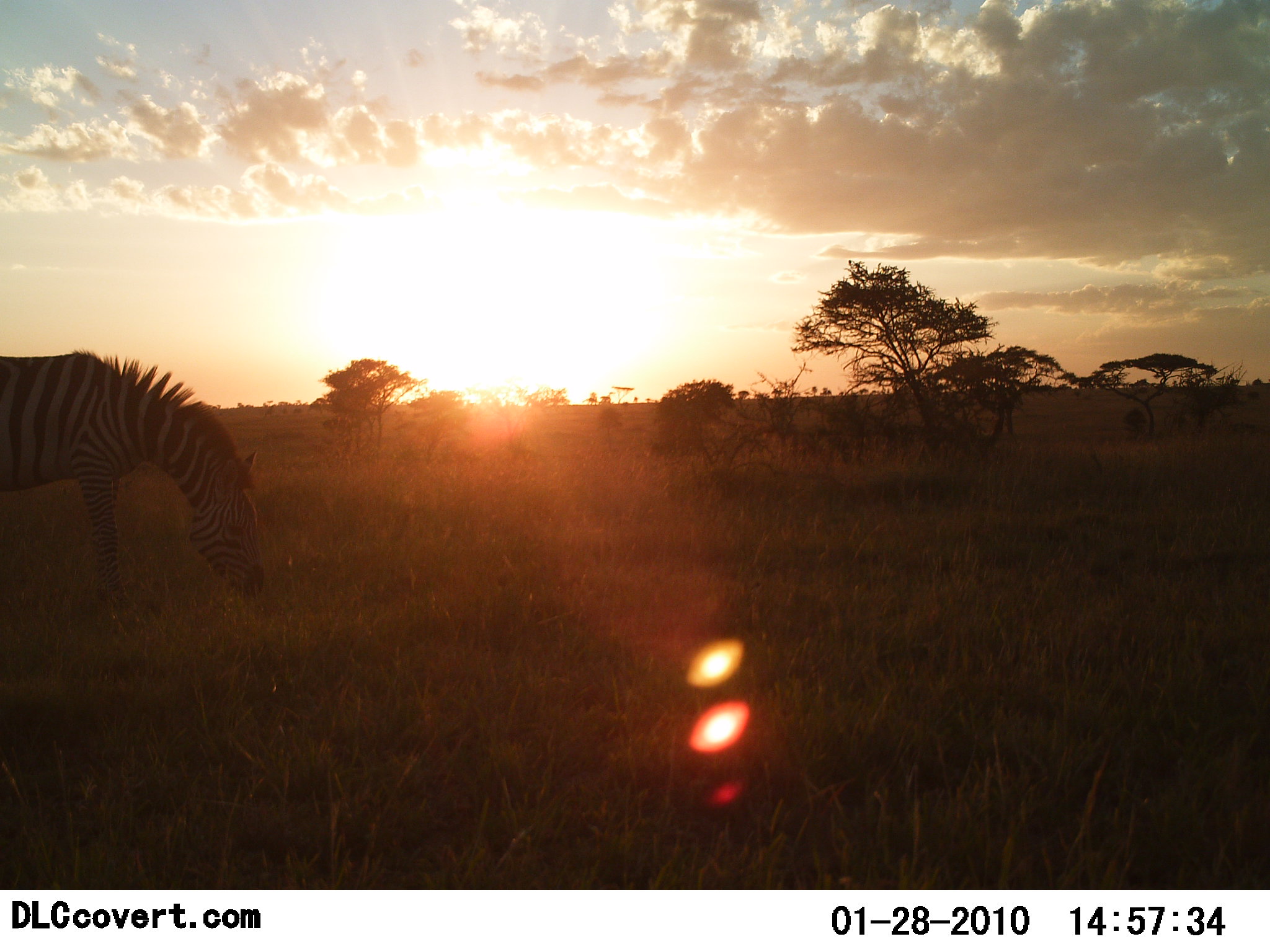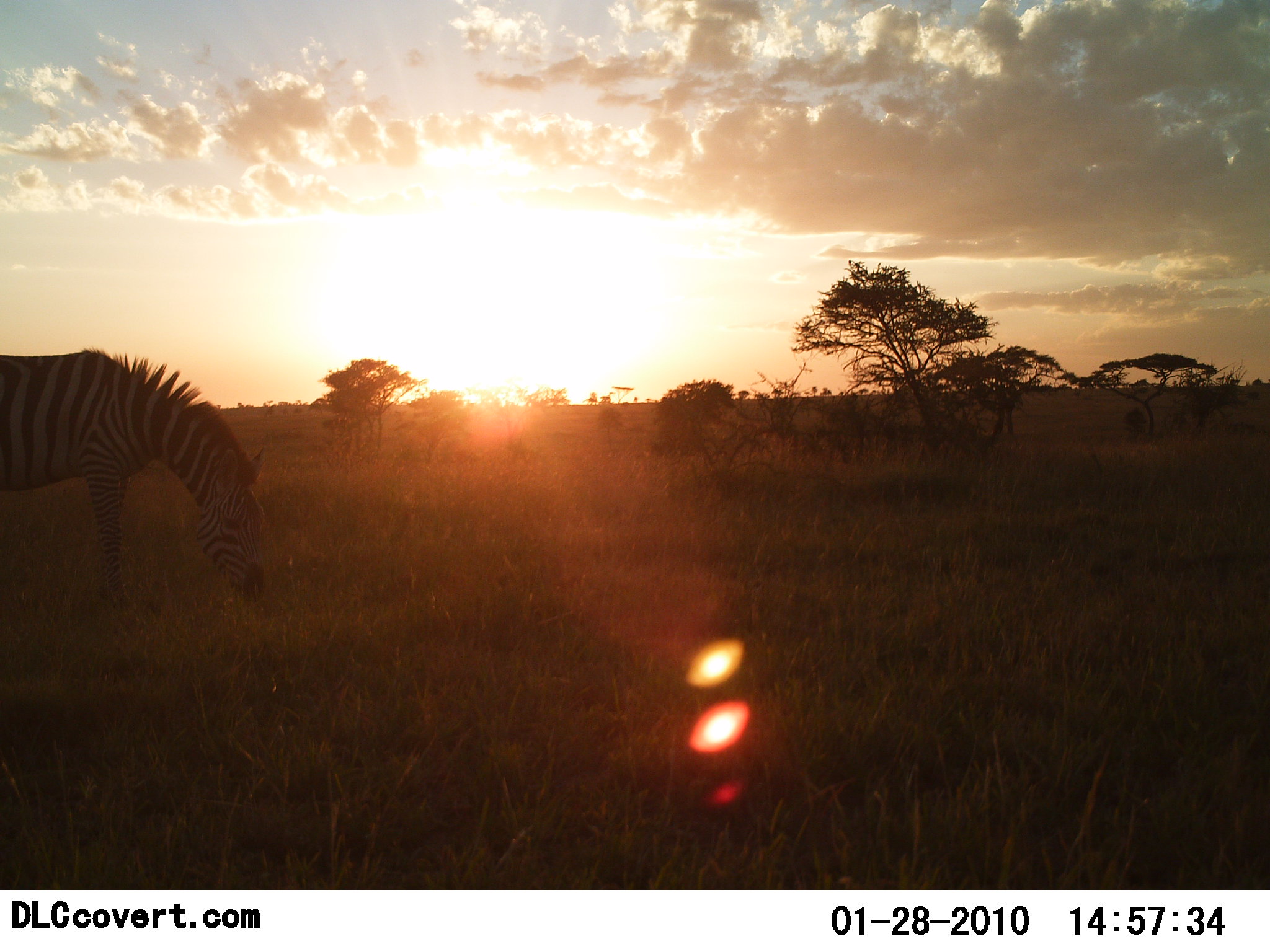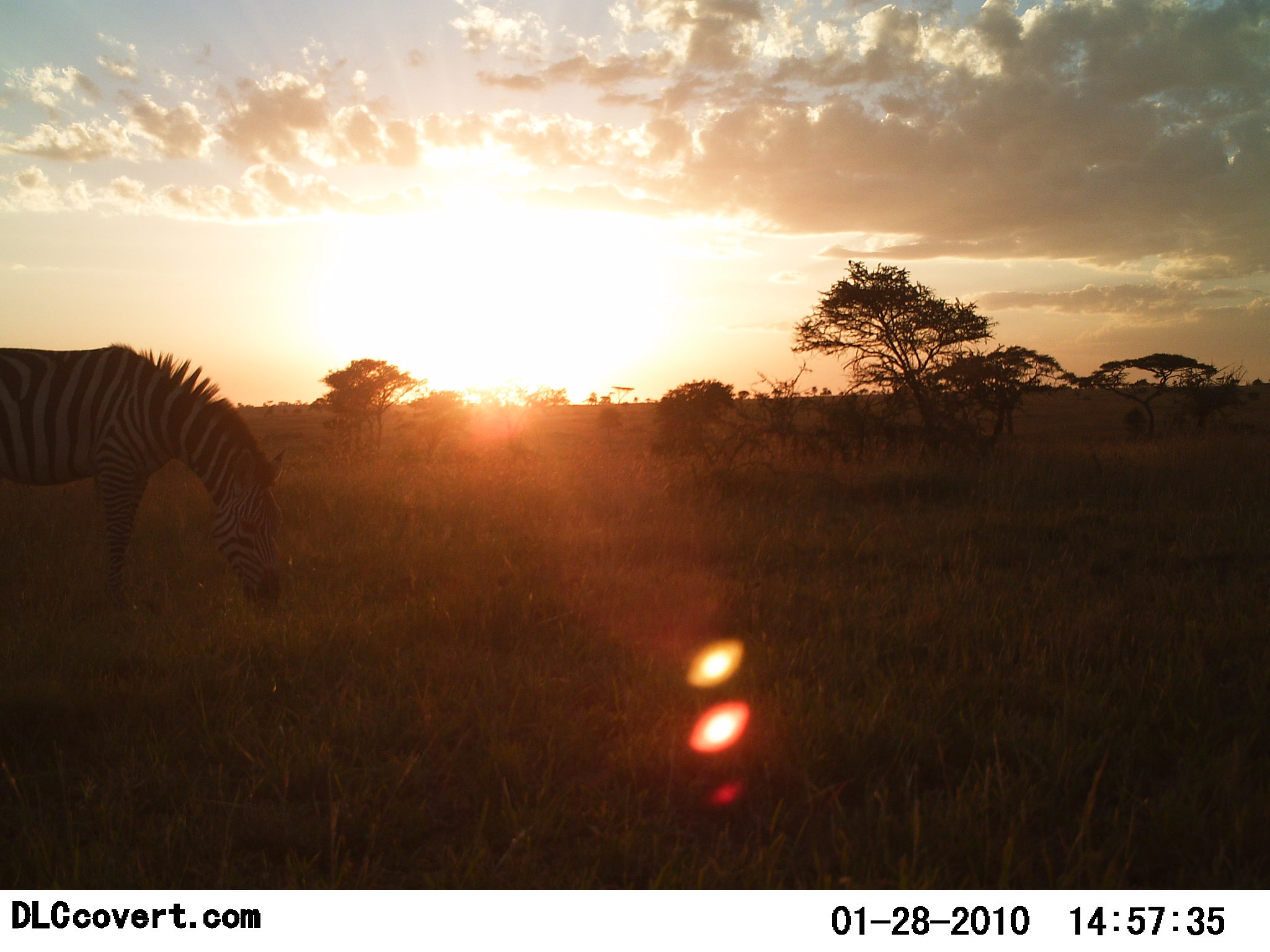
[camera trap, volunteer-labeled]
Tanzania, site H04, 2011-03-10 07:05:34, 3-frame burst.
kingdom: Animalia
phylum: Chordata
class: Mammalia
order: Perissodactyla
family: Equidae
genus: Equus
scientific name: Equus quagga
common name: plains zebra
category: zebra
Zebra (plains zebra) (Equus quagga), count 1. Behavior (volunteer vote fractions): standing 18%, resting 0%, moving 9%, interacting 0%. Young present (vote fraction): 0%. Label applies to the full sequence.